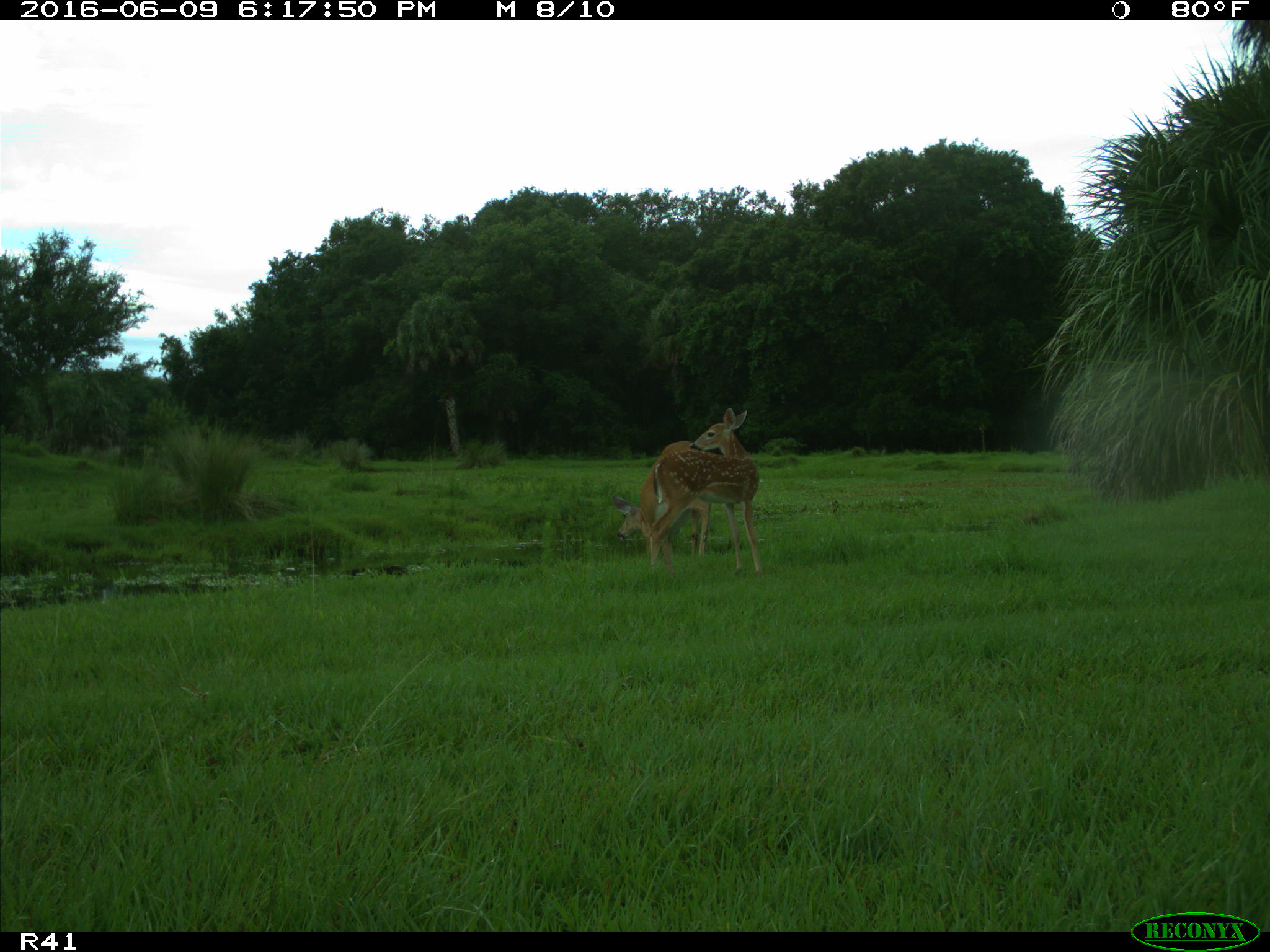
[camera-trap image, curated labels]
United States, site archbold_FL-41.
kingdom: Animalia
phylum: Chordata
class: Mammalia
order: Artiodactyla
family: Cervidae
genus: Odocoileus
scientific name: Odocoileus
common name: deer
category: unidentified deer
Unidentified deer (deer) (Odocoileus).